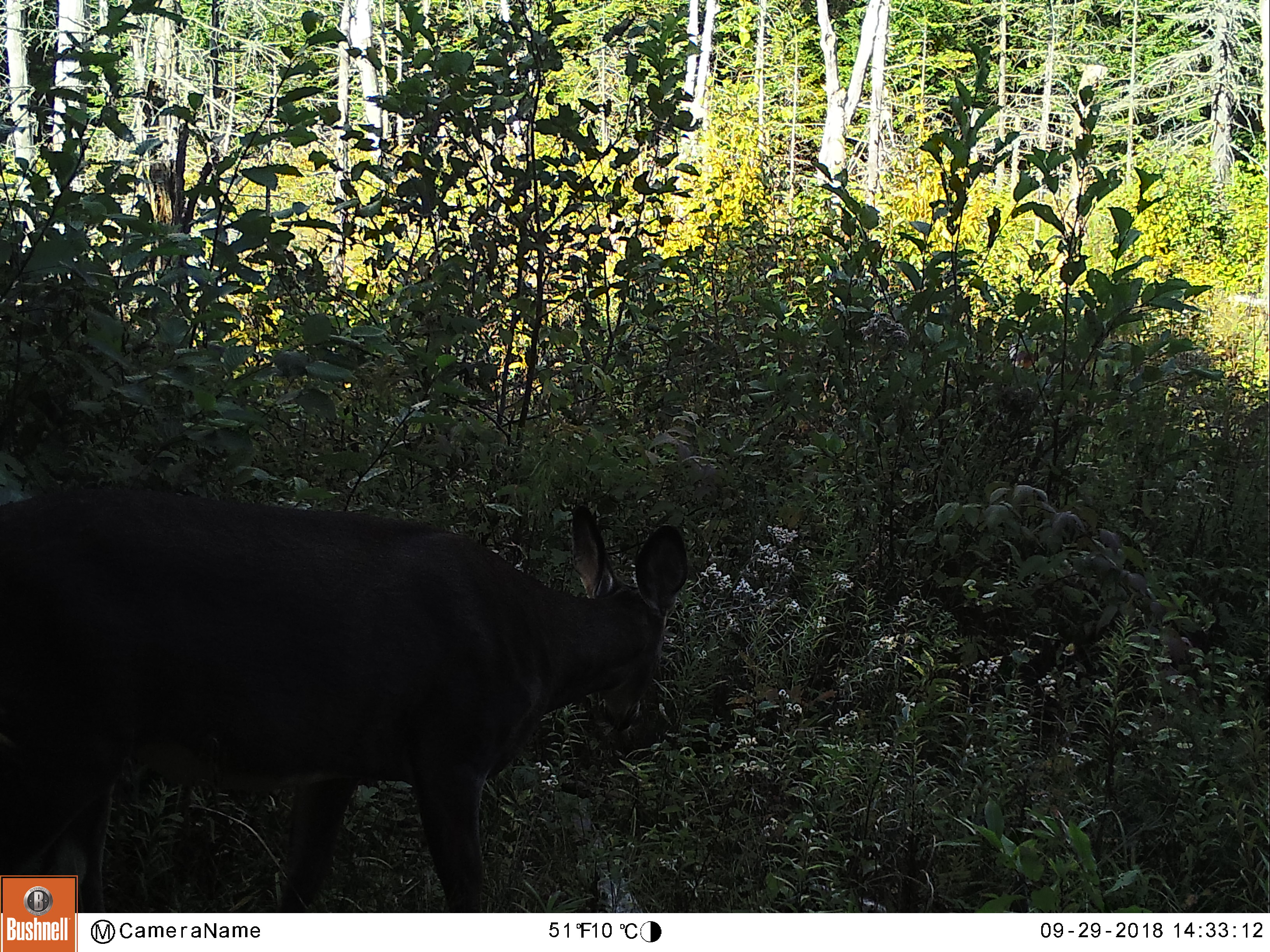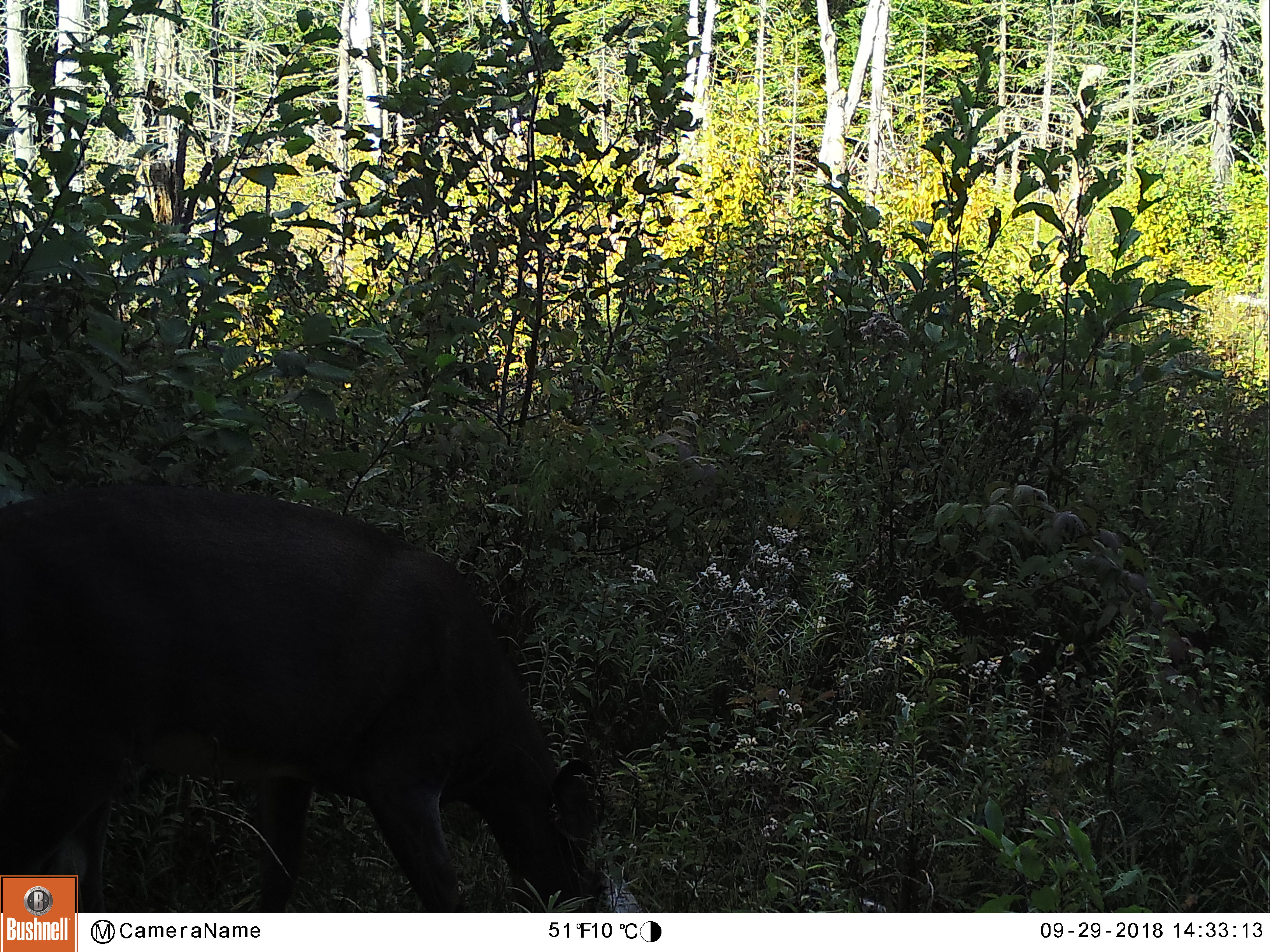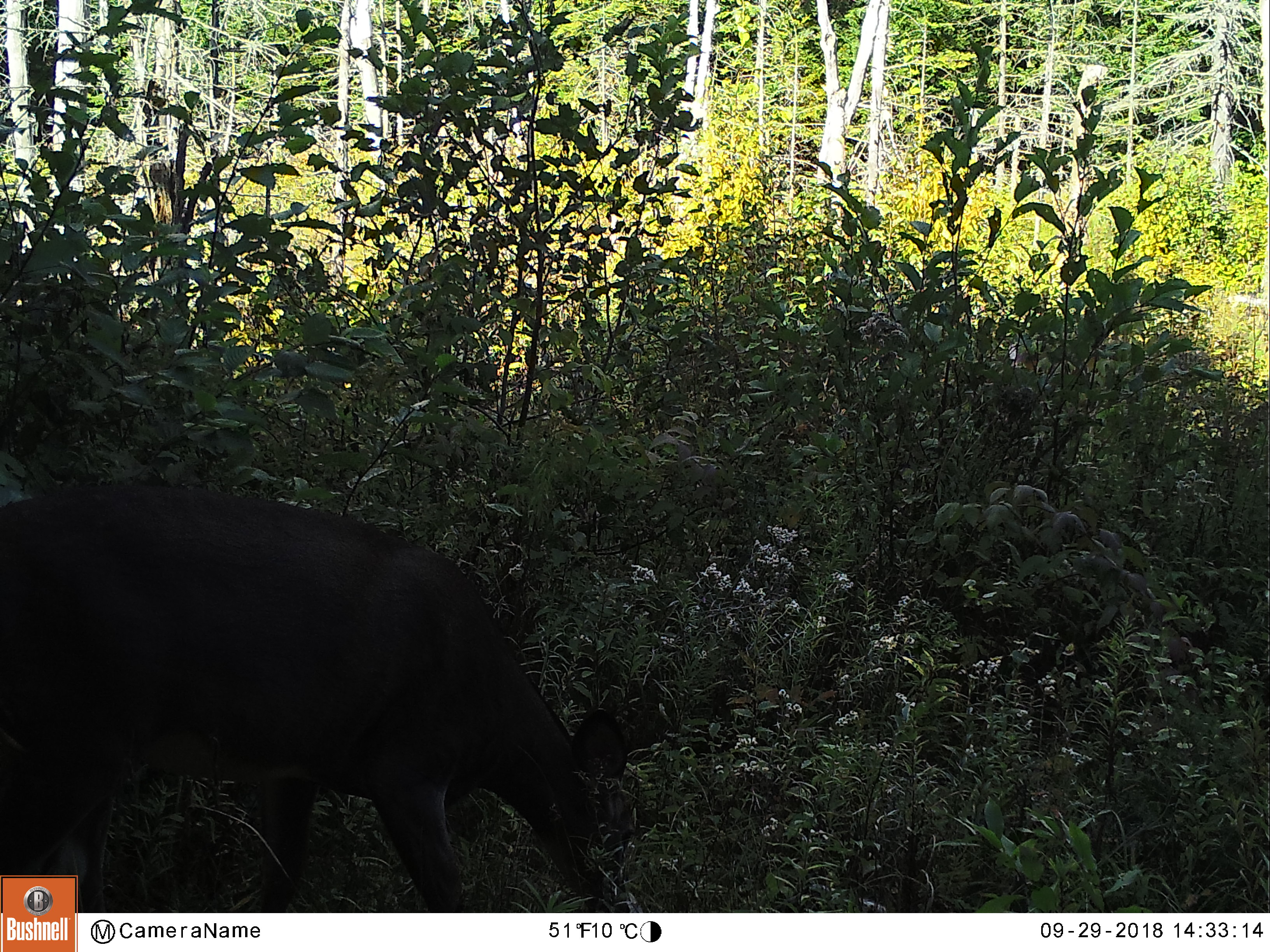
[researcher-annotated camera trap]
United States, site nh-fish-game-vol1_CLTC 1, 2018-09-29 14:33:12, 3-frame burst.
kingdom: Animalia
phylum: Chordata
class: Mammalia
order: Artiodactyla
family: Cervidae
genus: Odocoileus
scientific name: Odocoileus virginianus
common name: white-tailed deer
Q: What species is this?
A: White-tailed deer (Odocoileus virginianus).